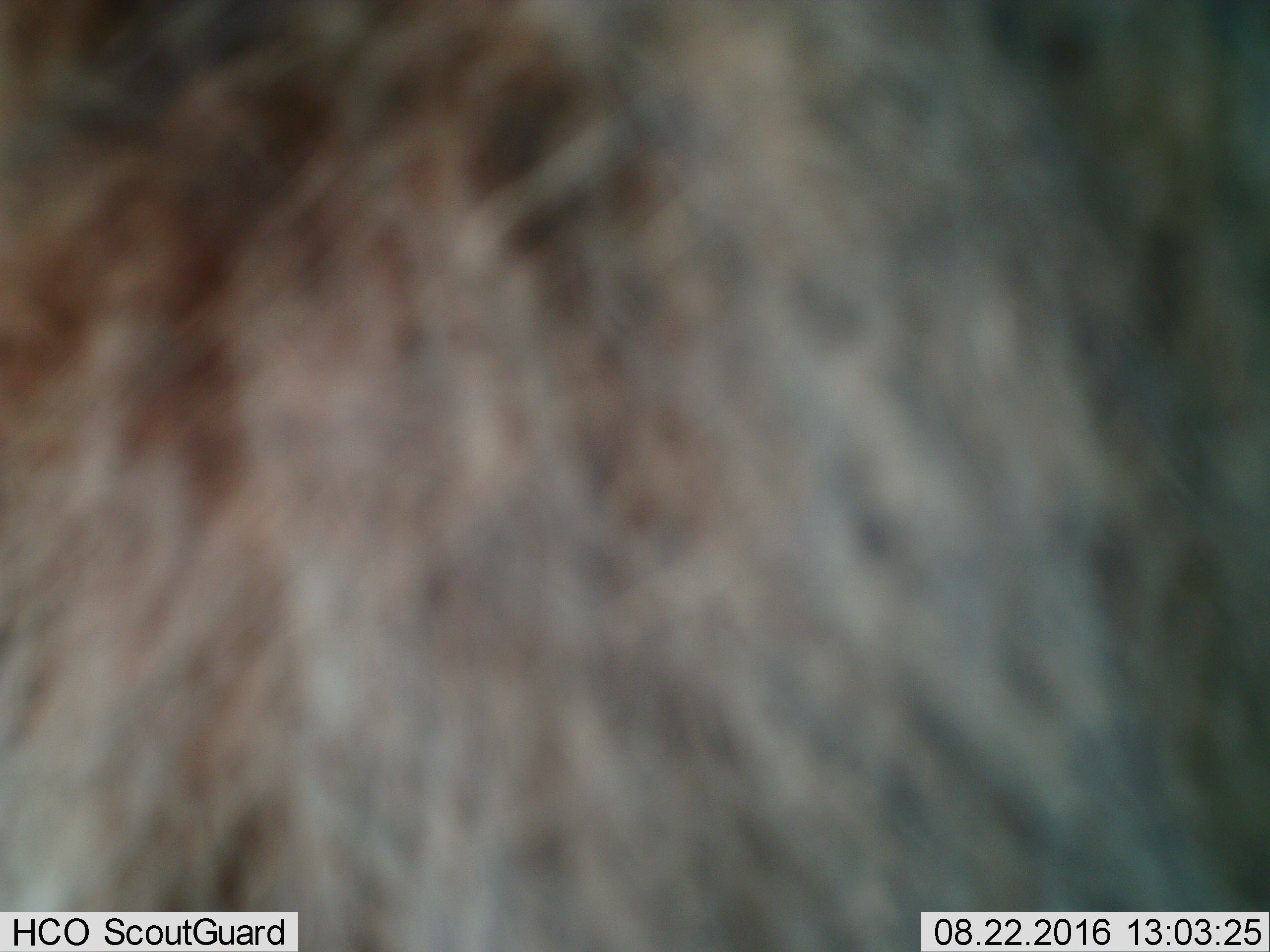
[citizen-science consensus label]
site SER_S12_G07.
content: unidentified animal